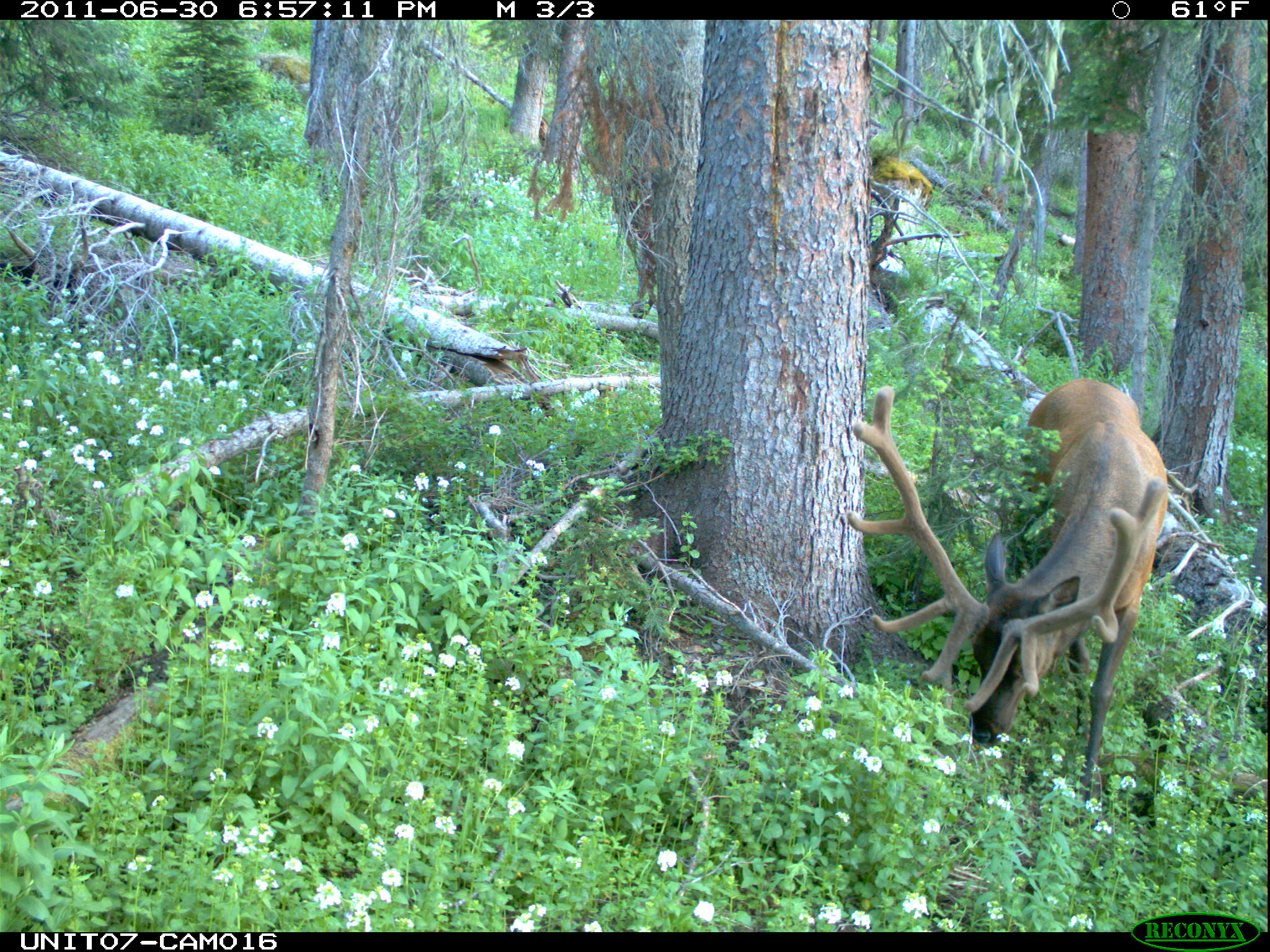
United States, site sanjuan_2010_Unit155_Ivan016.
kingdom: Animalia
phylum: Chordata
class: Mammalia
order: Artiodactyla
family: Cervidae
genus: Cervus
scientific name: Cervus elaphus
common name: red deer